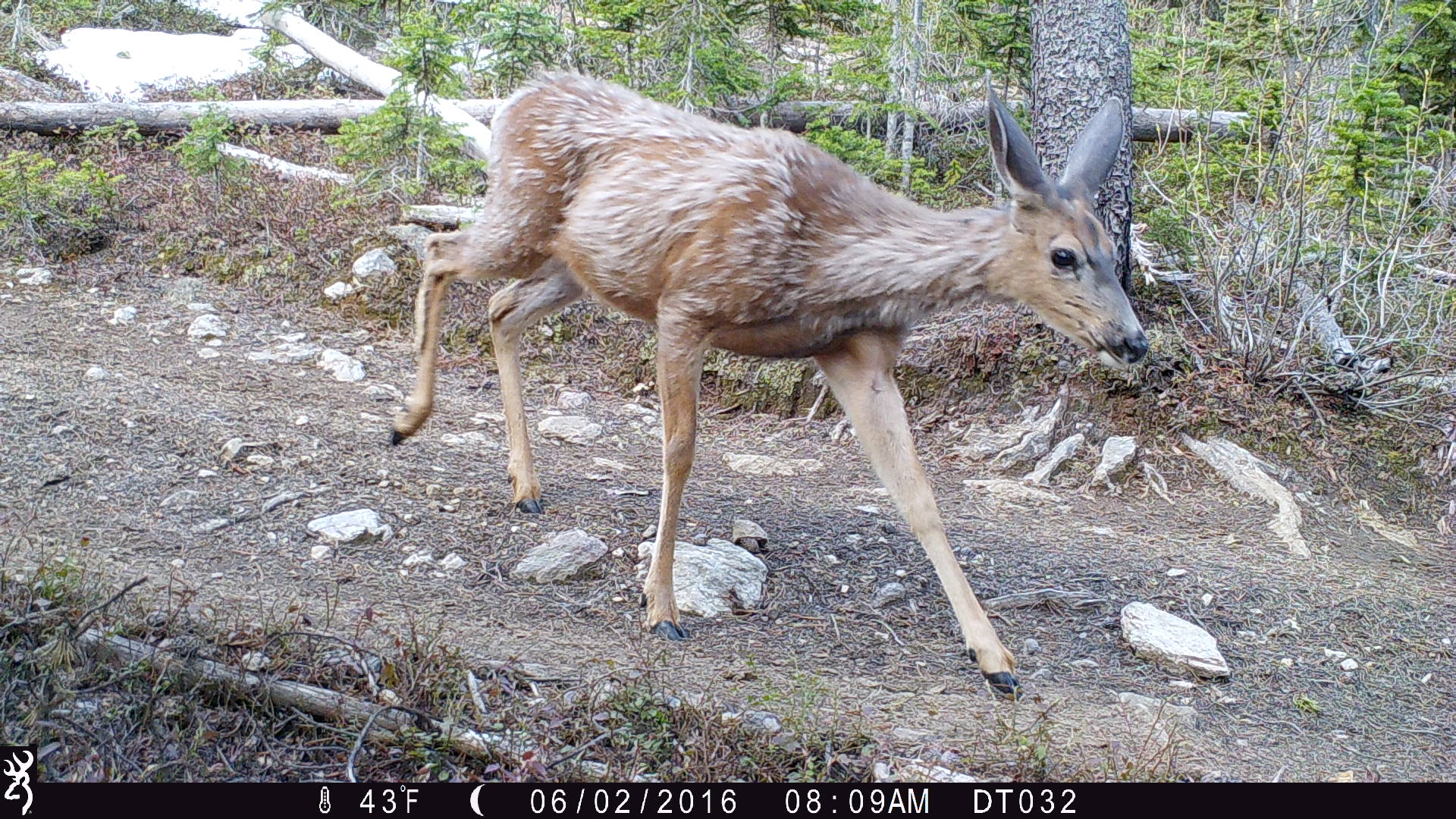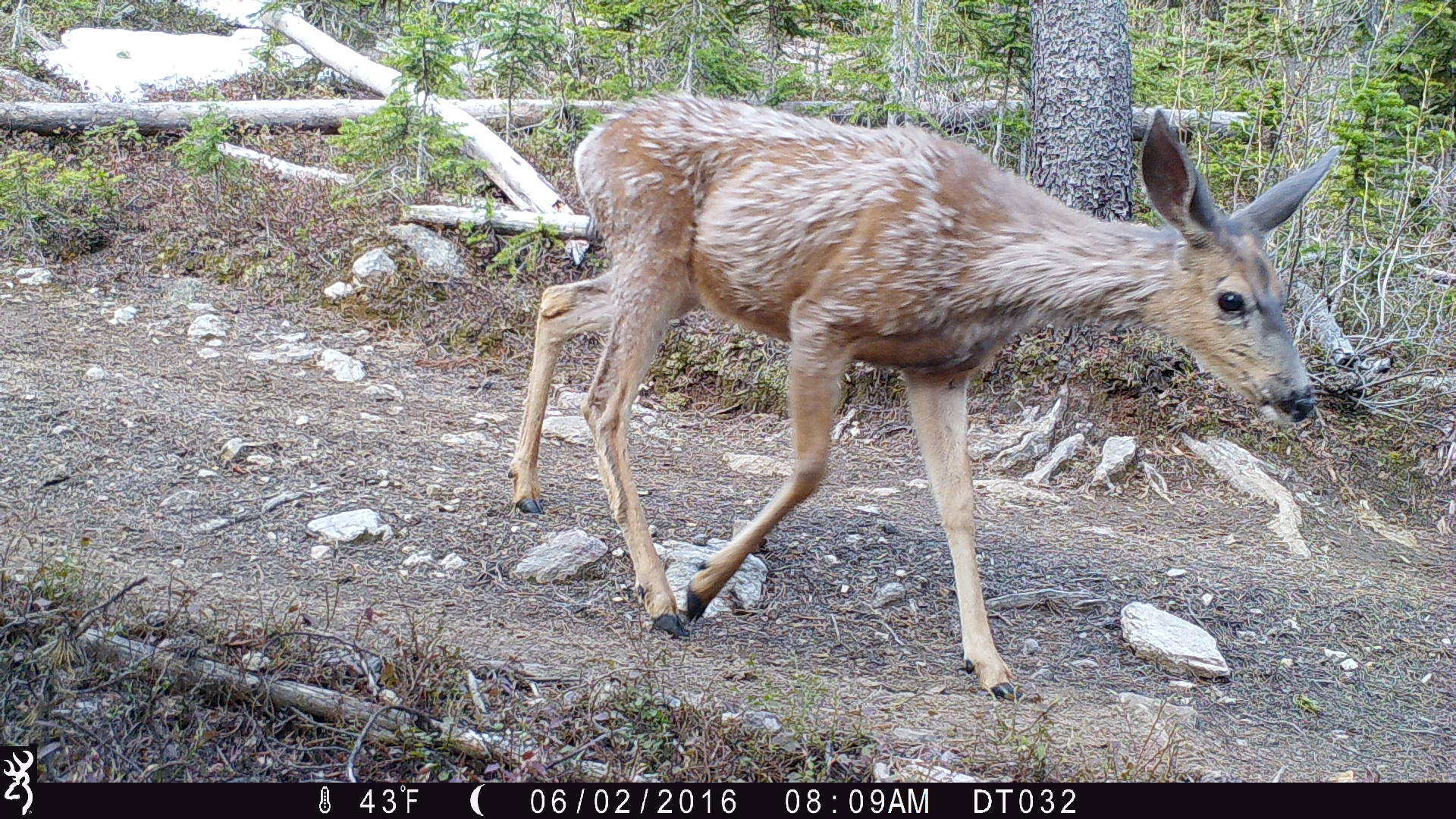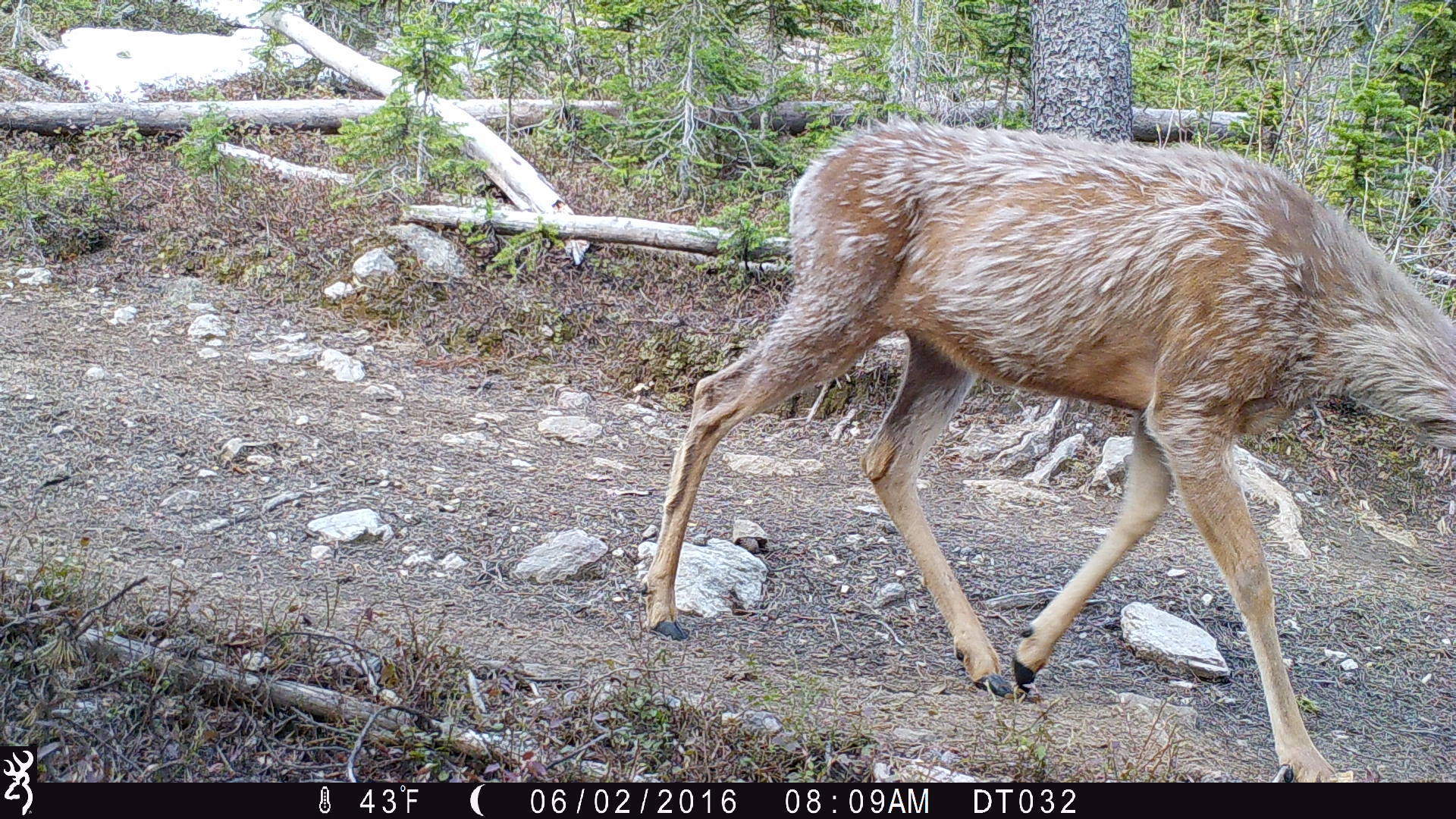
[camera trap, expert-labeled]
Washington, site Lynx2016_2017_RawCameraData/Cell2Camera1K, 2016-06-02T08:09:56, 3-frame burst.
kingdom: Animalia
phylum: Chordata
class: Mammalia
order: Artiodactyla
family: Cervidae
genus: Odocoileus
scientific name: Odocoileus hemionus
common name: mule deer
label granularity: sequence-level